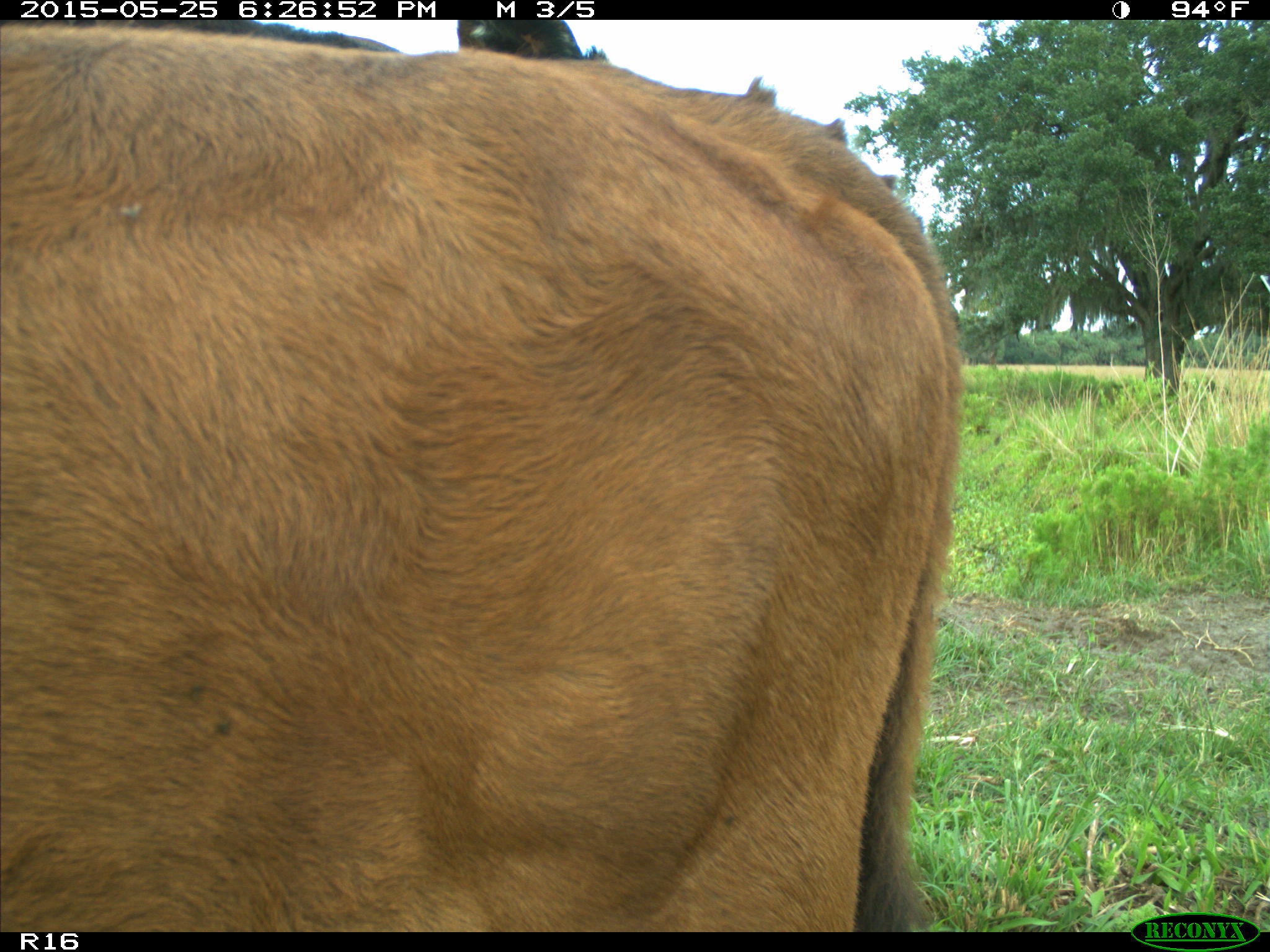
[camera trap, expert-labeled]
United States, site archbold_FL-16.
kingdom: Animalia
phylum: Chordata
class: Mammalia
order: Artiodactyla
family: Bovidae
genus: Bos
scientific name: Bos taurus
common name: domestic cow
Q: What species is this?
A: Bos taurus (domestic cow).